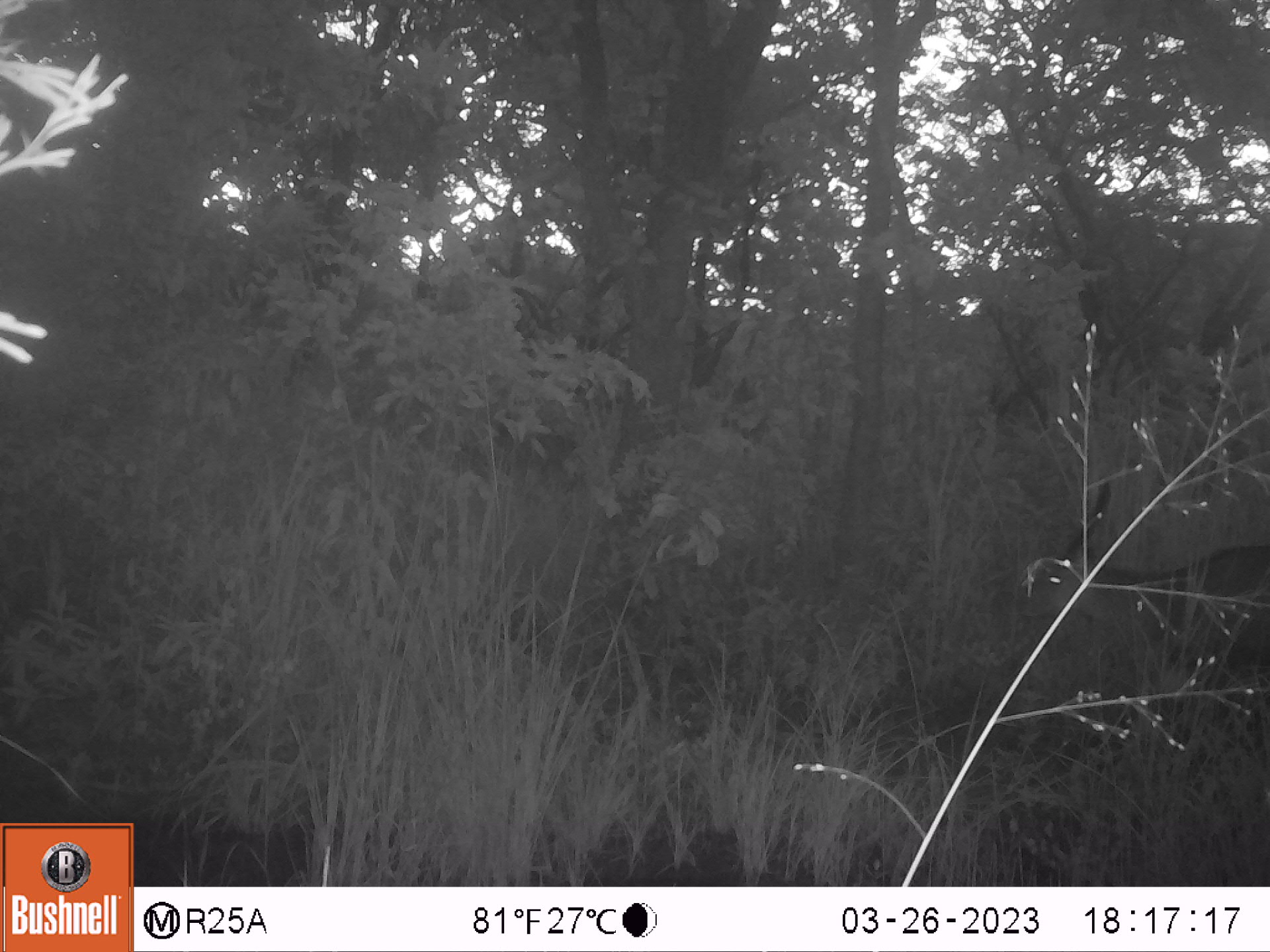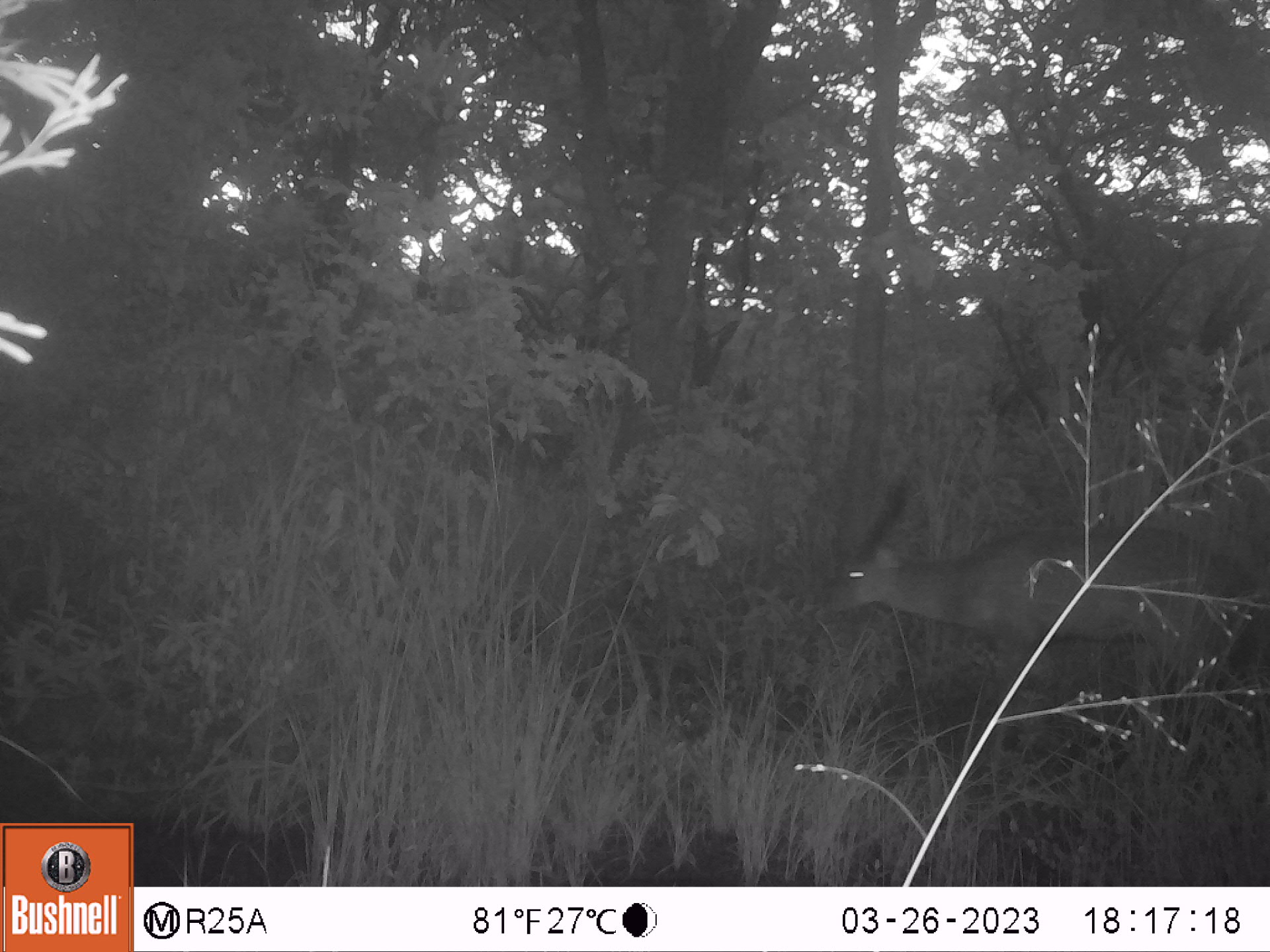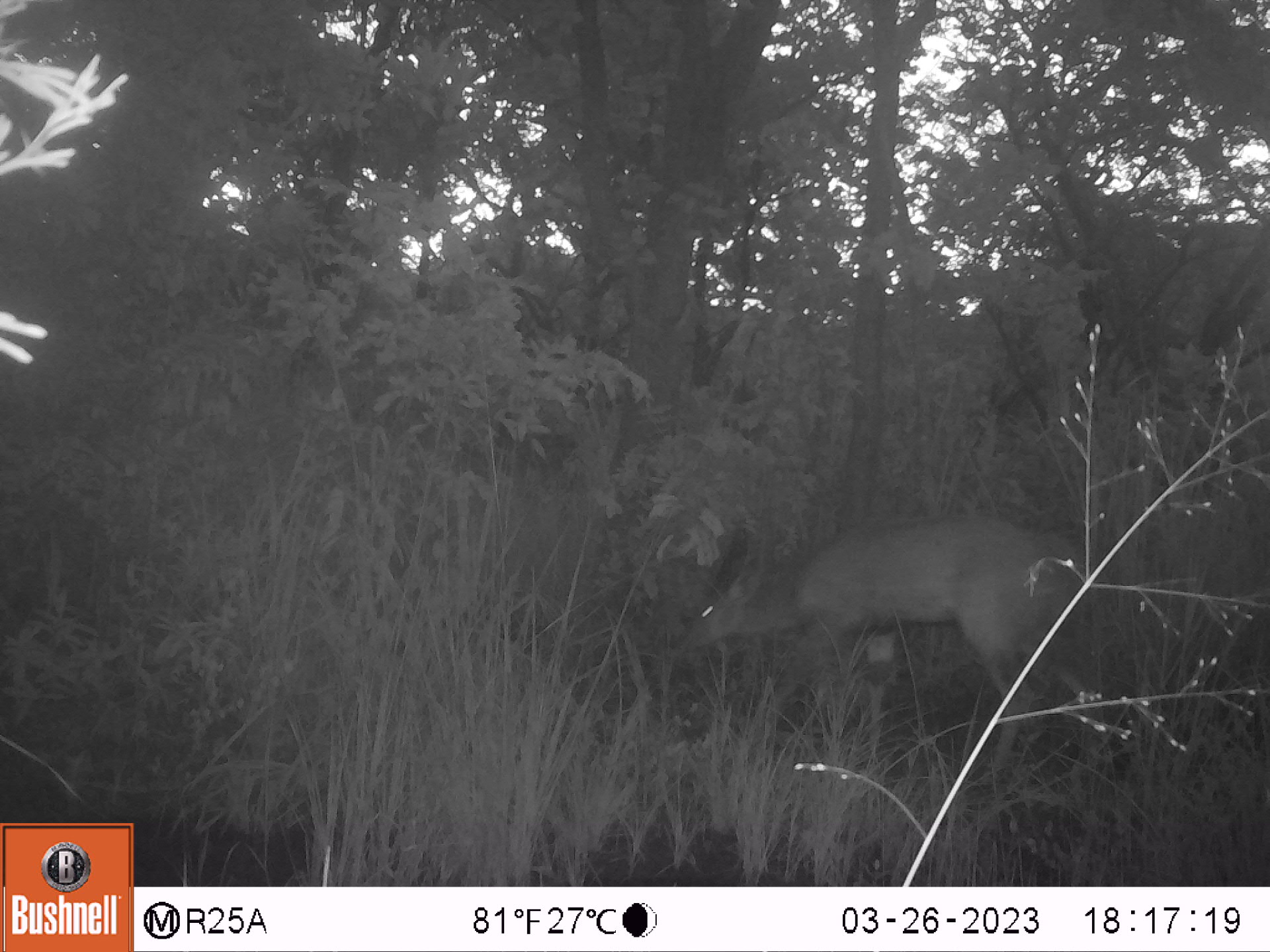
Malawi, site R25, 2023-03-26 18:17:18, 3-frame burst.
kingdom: Animalia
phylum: Chordata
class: Mammalia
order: Artiodactyla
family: Bovidae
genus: Tragelaphus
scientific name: Tragelaphus sylvaticus sylvaticus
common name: cape bushbuck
Cape bushbuck (Tragelaphus sylvaticus sylvaticus), count 1.